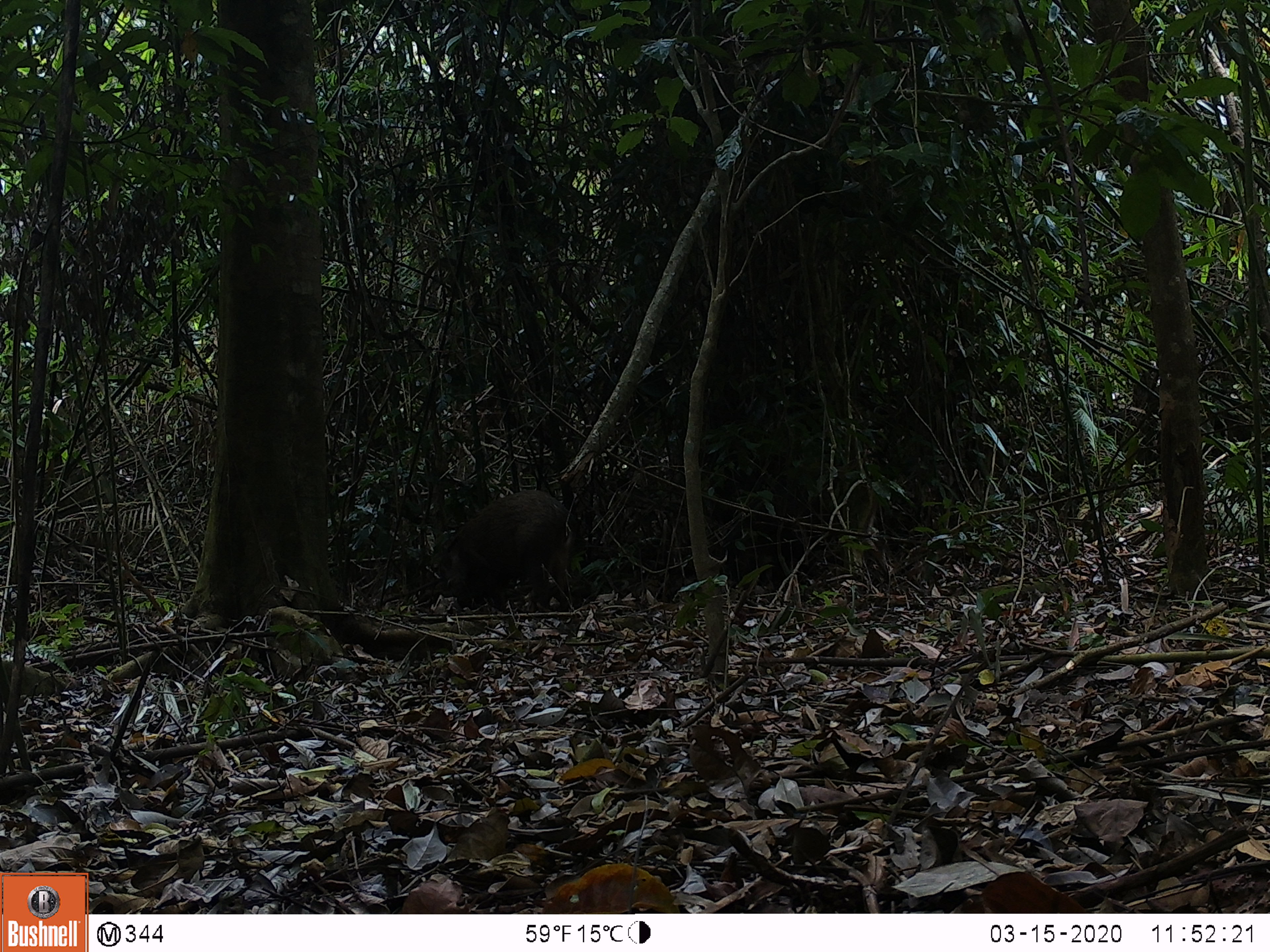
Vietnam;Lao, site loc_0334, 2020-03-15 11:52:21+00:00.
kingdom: Animalia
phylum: Chordata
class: Mammalia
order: Artiodactyla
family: Suidae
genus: Sus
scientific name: Sus scrofa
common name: eurasian wild pig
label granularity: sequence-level